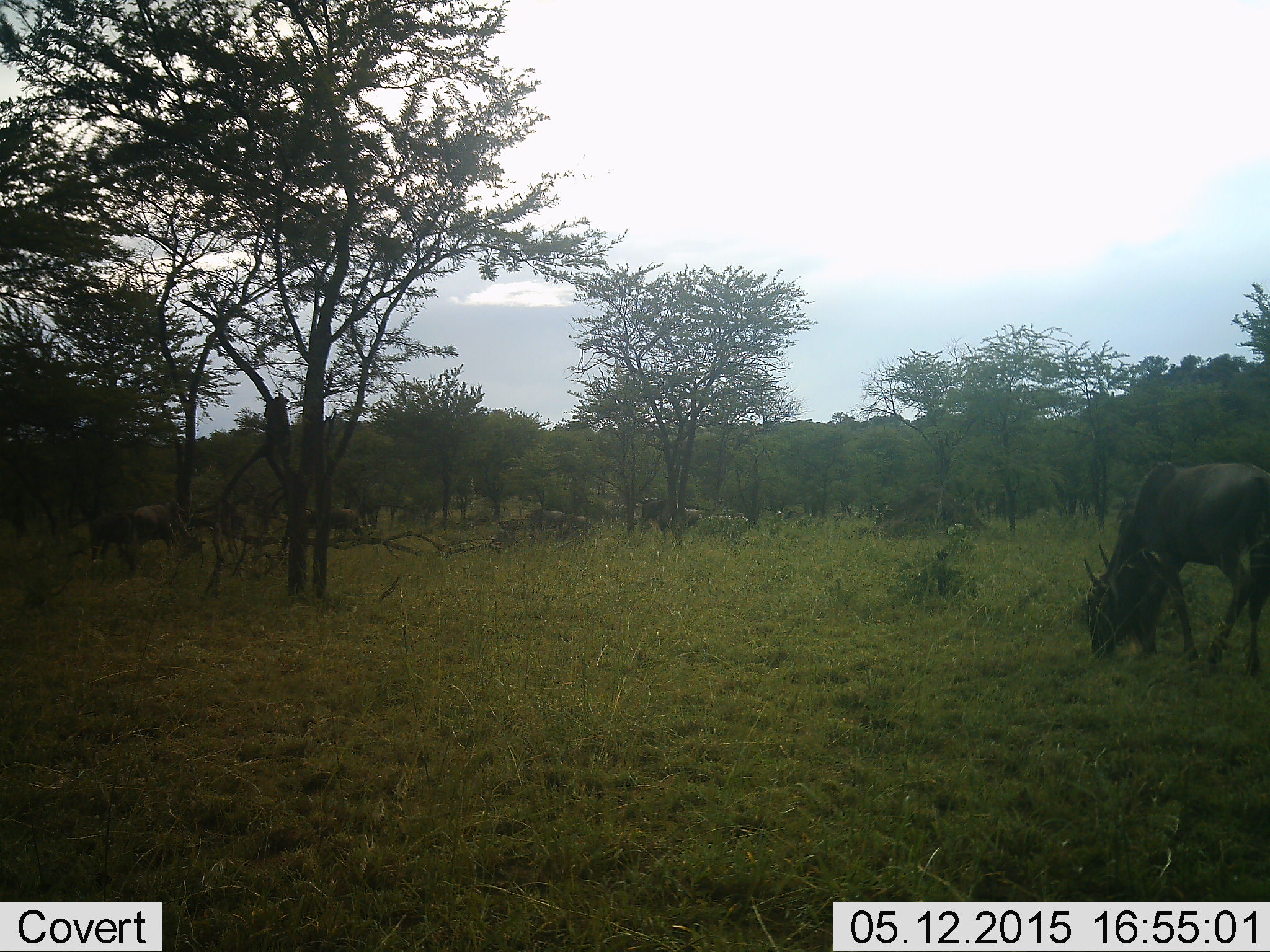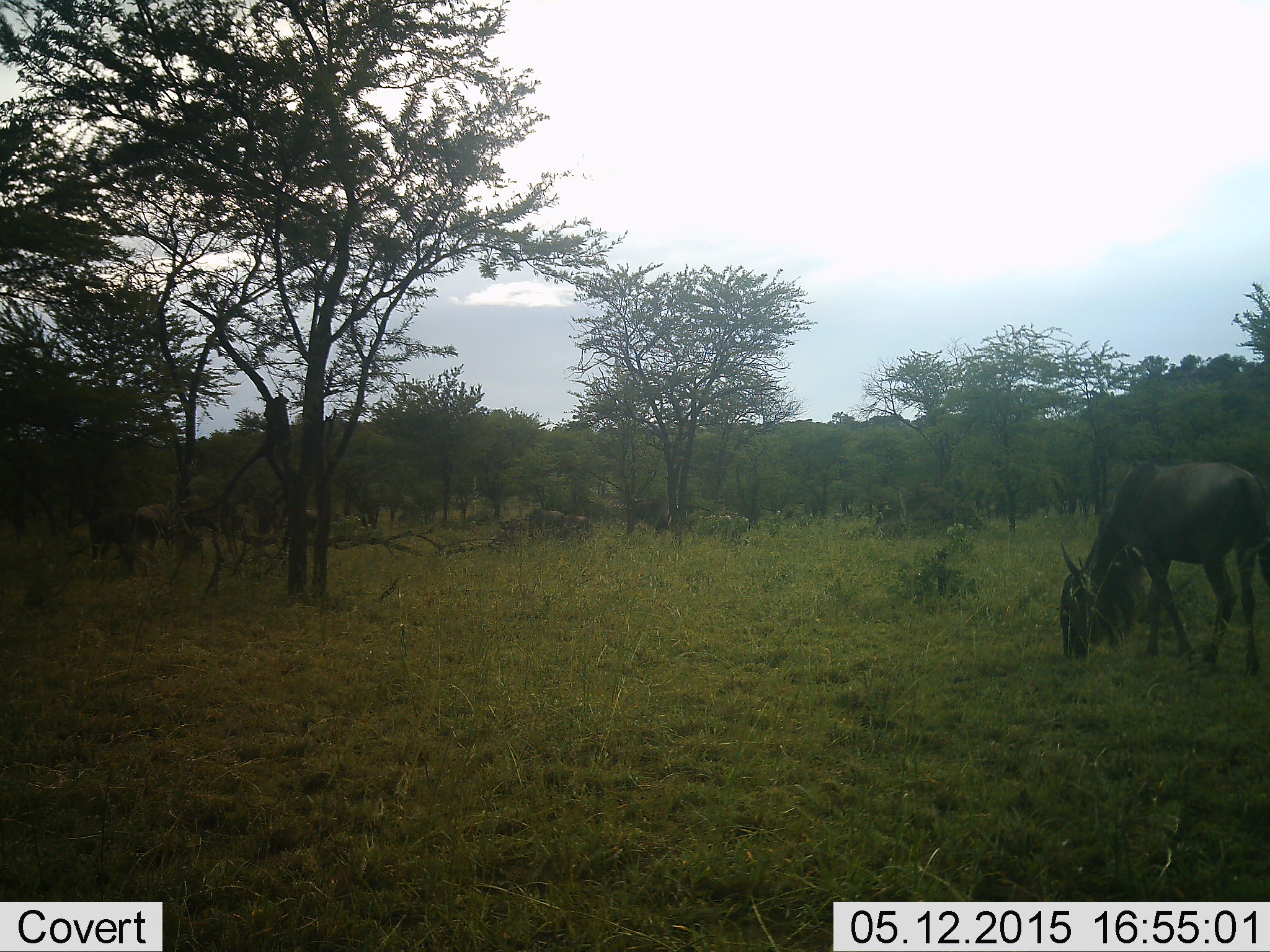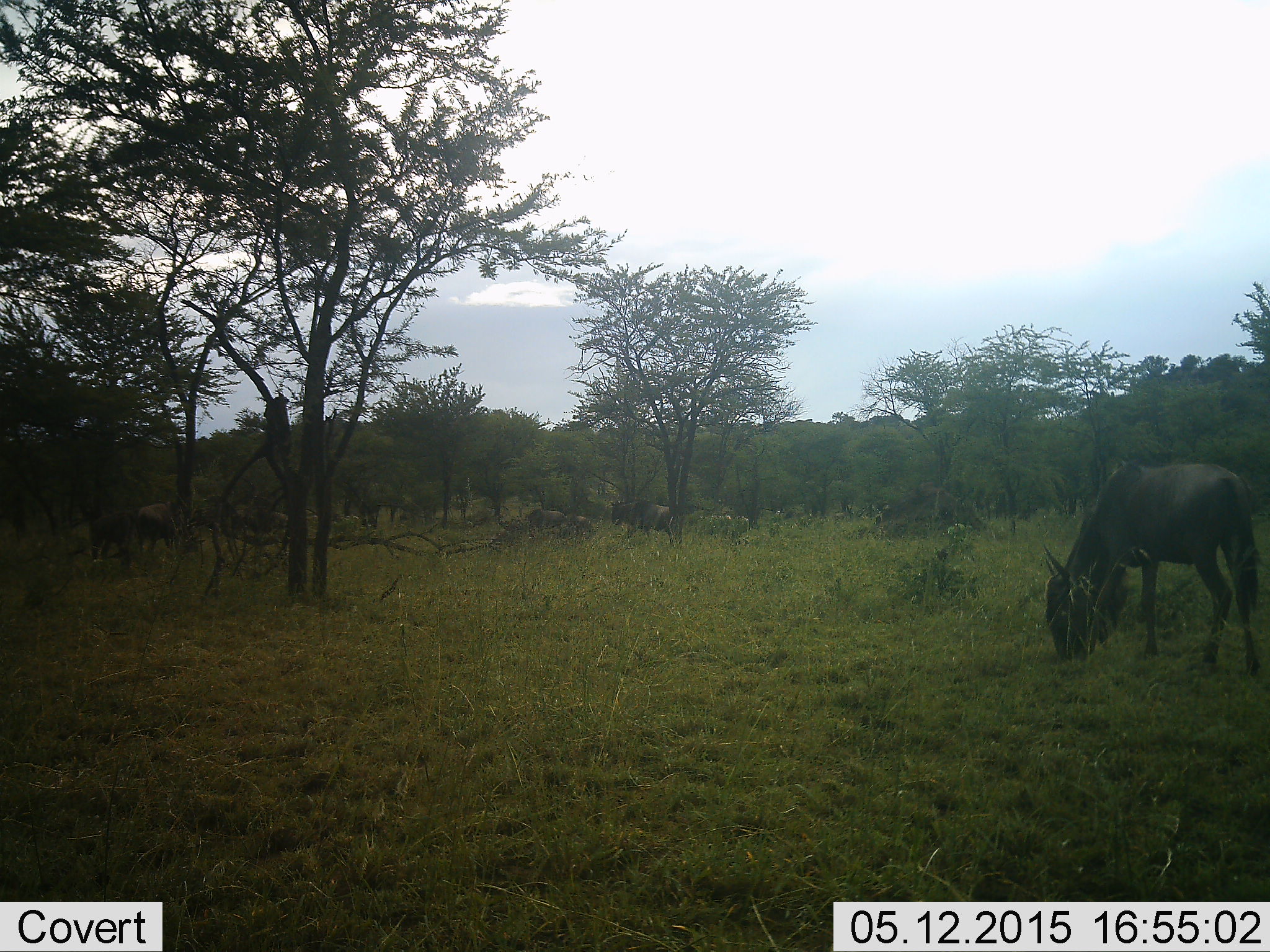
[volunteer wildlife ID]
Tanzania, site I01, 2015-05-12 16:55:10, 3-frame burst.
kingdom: Animalia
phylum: Chordata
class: Mammalia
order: Artiodactyla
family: Bovidae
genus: Connochaetes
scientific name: Connochaetes taurinus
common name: blue wildebeest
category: wildebeest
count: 5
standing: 10%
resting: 0%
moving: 50%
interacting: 0%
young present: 0%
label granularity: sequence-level